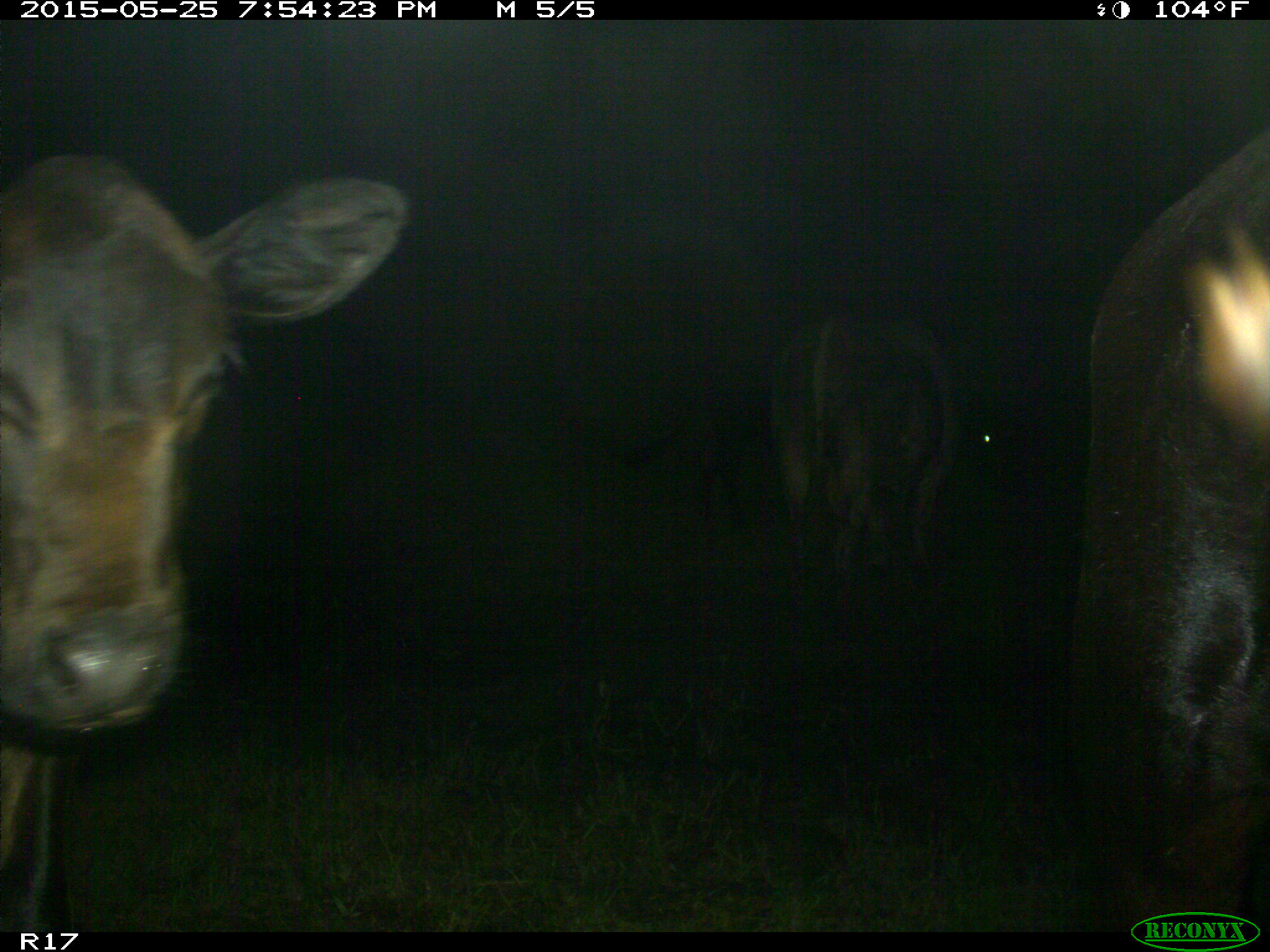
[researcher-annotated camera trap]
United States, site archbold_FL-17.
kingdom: Animalia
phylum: Chordata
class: Mammalia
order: Artiodactyla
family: Bovidae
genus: Bos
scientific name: Bos taurus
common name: domestic cow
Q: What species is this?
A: Bos taurus (domestic cow).